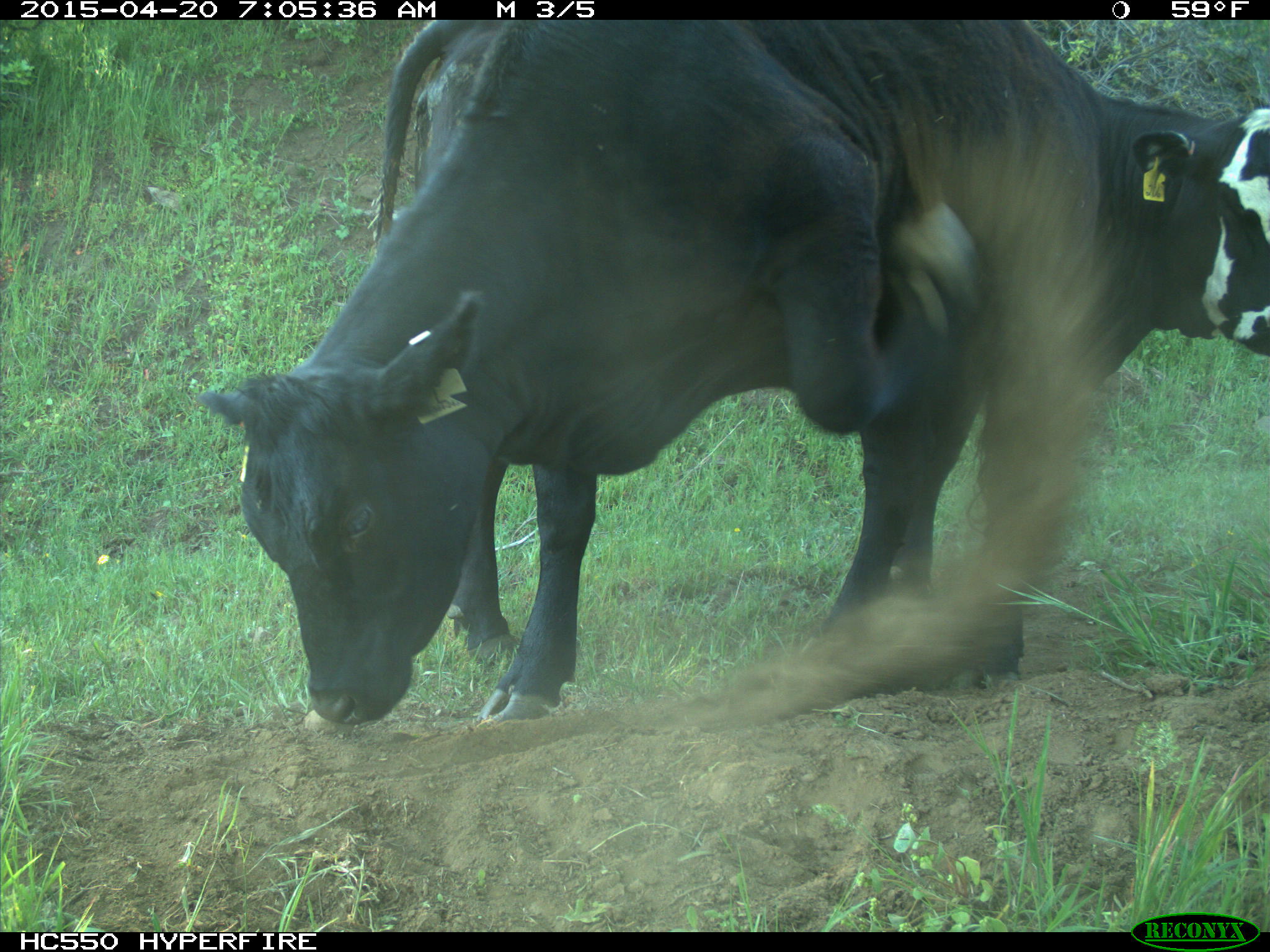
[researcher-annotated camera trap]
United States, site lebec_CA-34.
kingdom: Animalia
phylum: Chordata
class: Mammalia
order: Artiodactyla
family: Bovidae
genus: Bos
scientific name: Bos taurus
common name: domestic cow